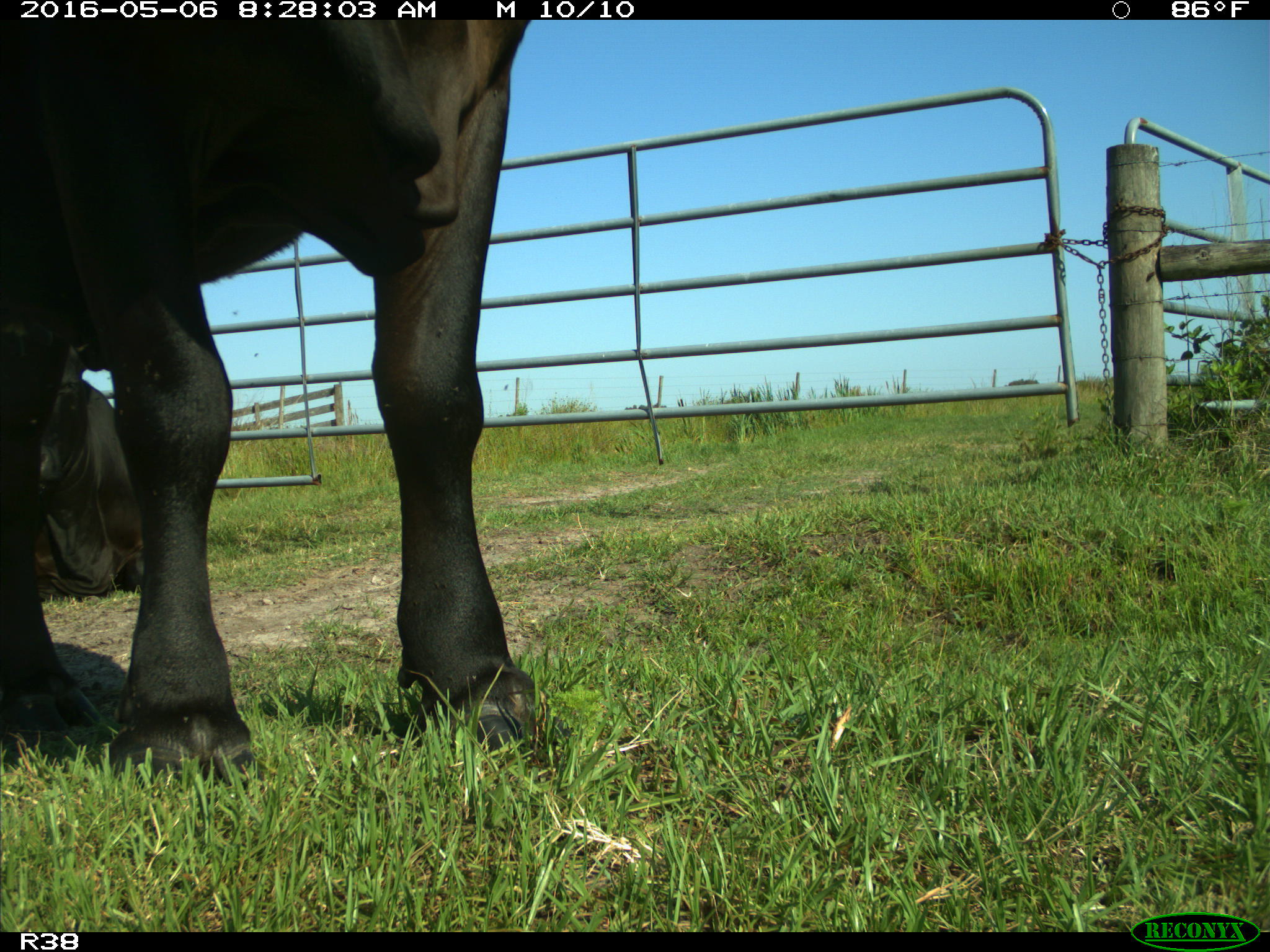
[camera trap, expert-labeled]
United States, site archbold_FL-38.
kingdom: Animalia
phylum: Chordata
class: Mammalia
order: Artiodactyla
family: Bovidae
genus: Bos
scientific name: Bos taurus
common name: domestic cow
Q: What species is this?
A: Bos taurus (domestic cow).